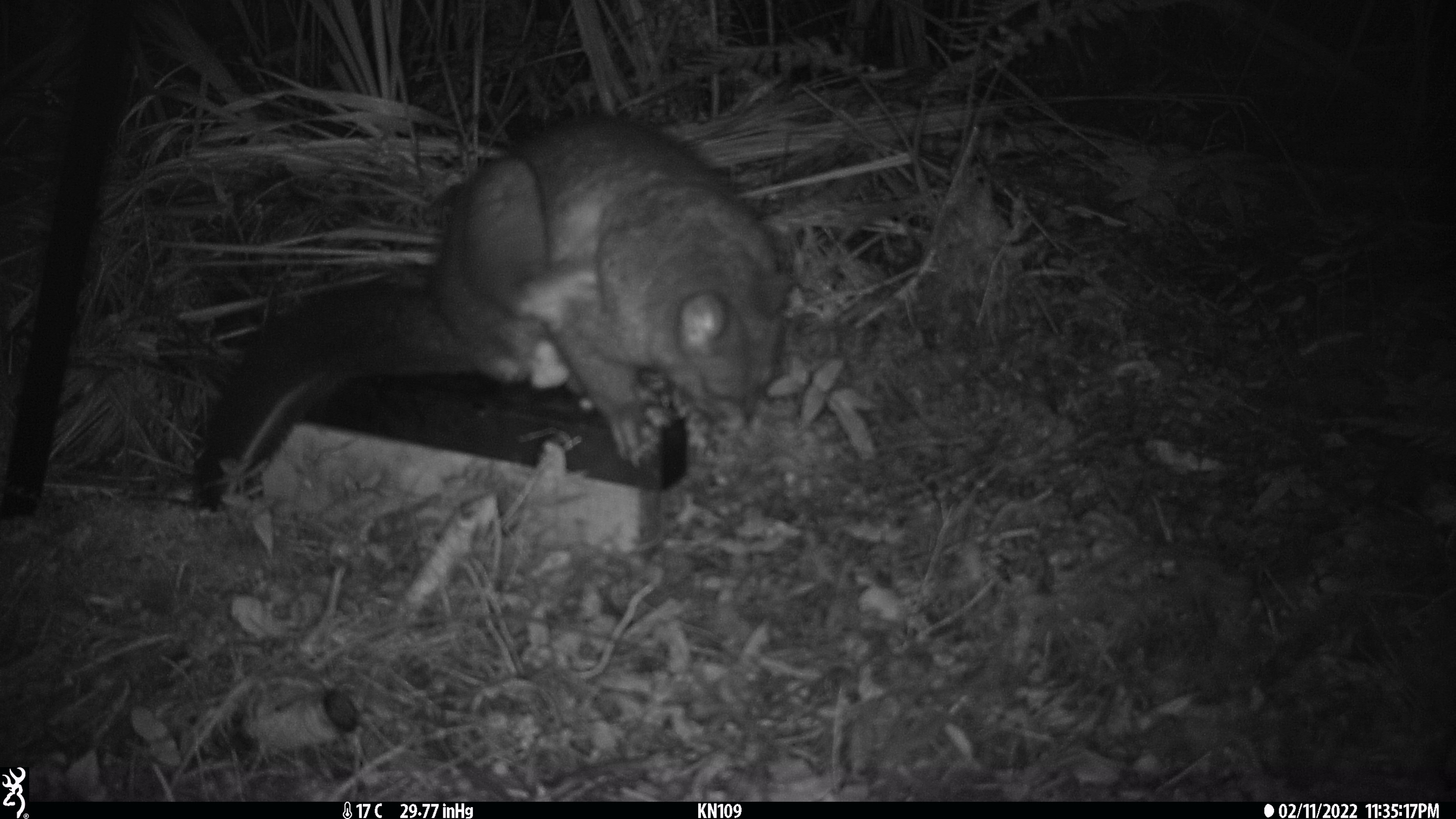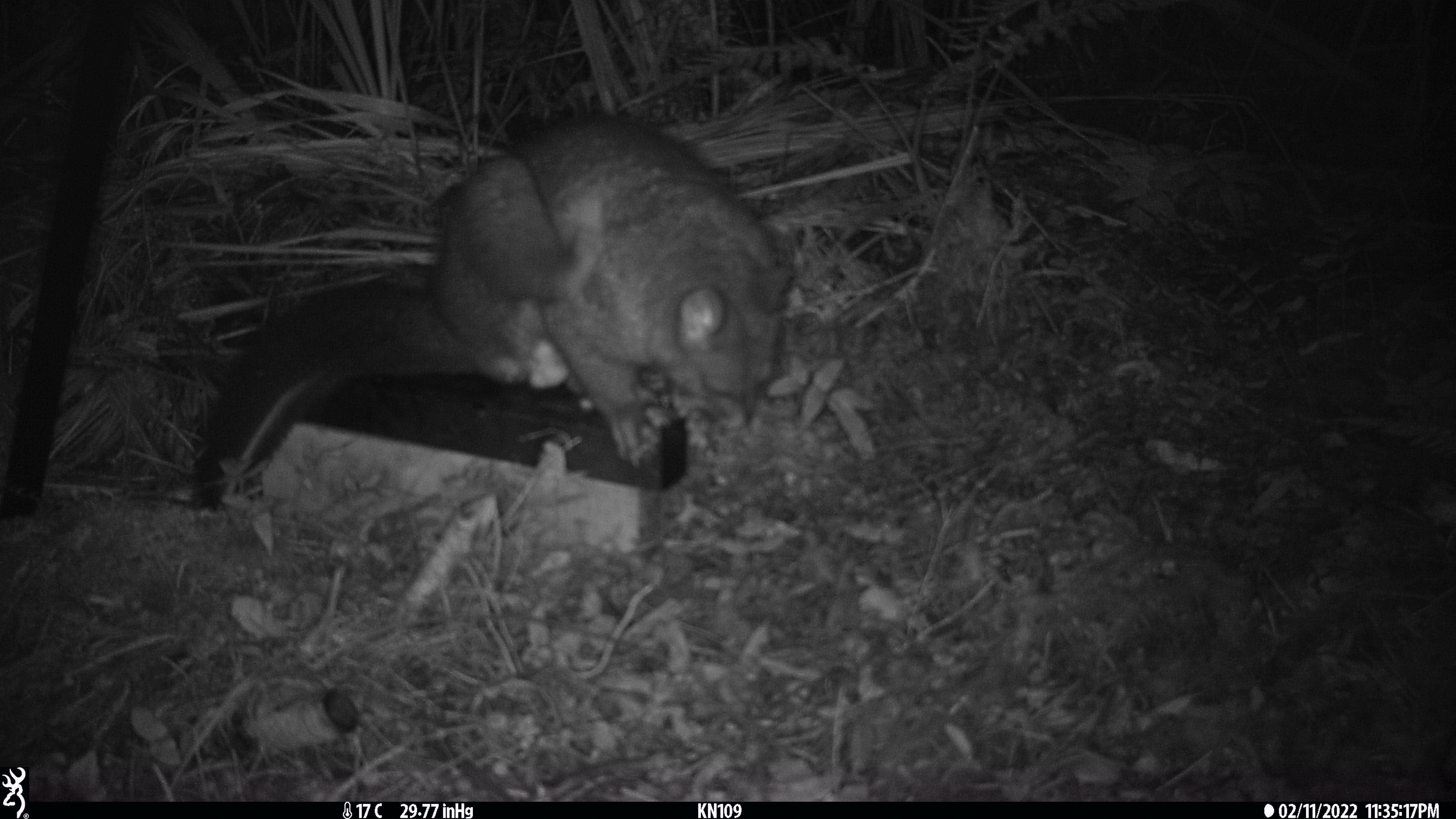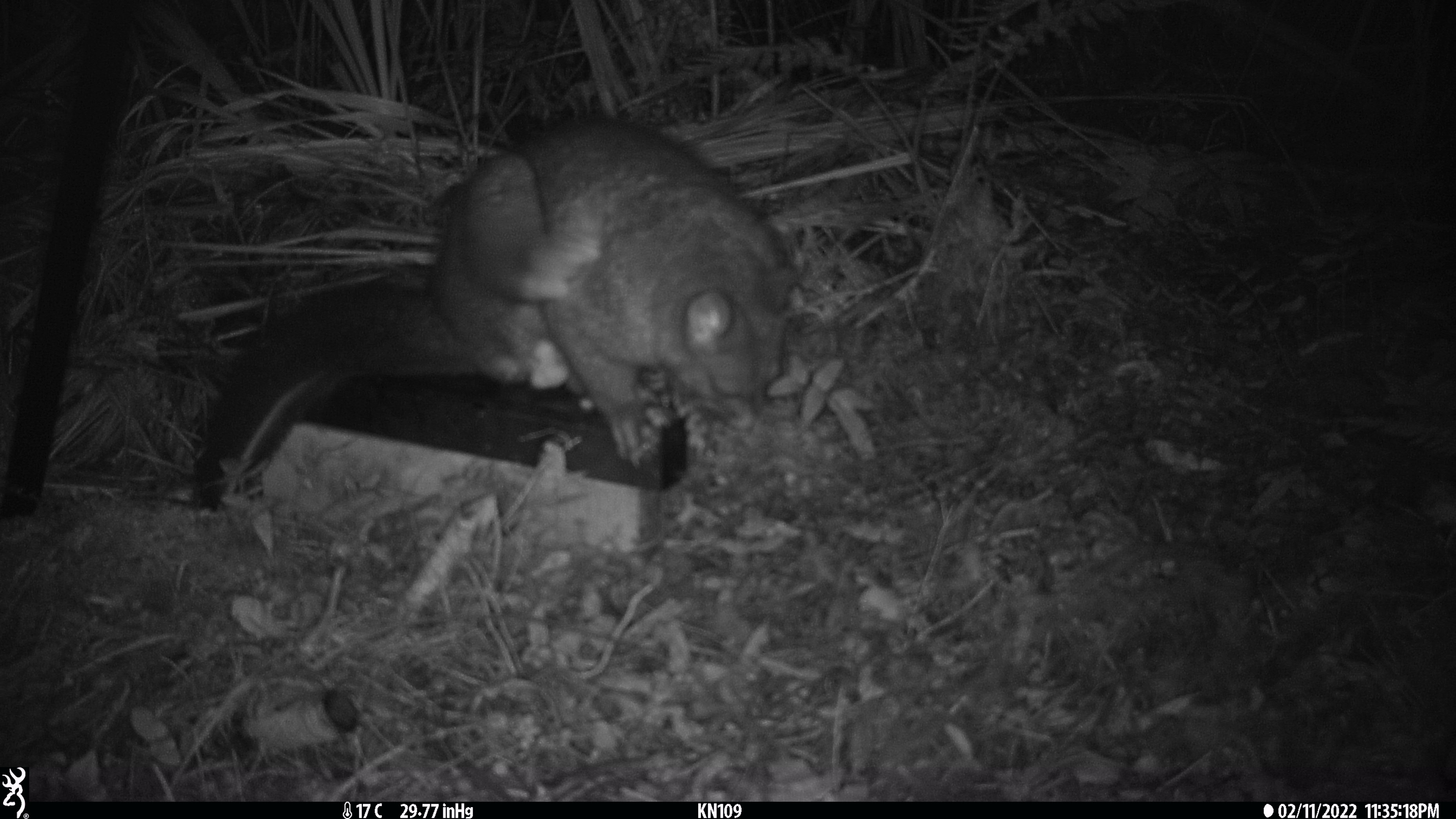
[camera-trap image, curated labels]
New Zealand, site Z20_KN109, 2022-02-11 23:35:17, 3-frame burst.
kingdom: Animalia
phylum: Chordata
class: Mammalia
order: Diprotodontia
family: Phalangeridae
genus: Trichosurus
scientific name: Trichosurus vulpecula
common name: common brushtail possum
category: possum